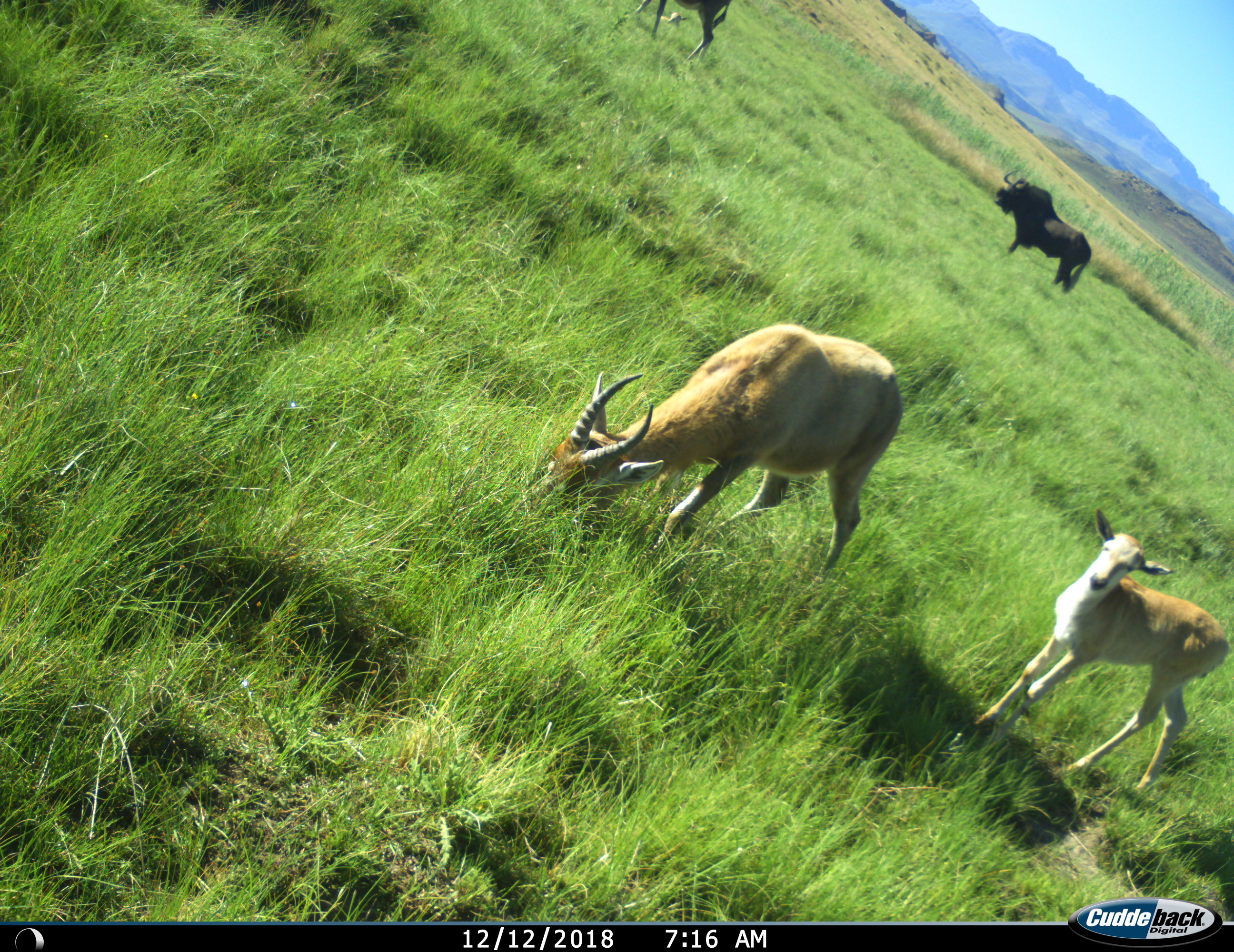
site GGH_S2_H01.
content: unidentified animal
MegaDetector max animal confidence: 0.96